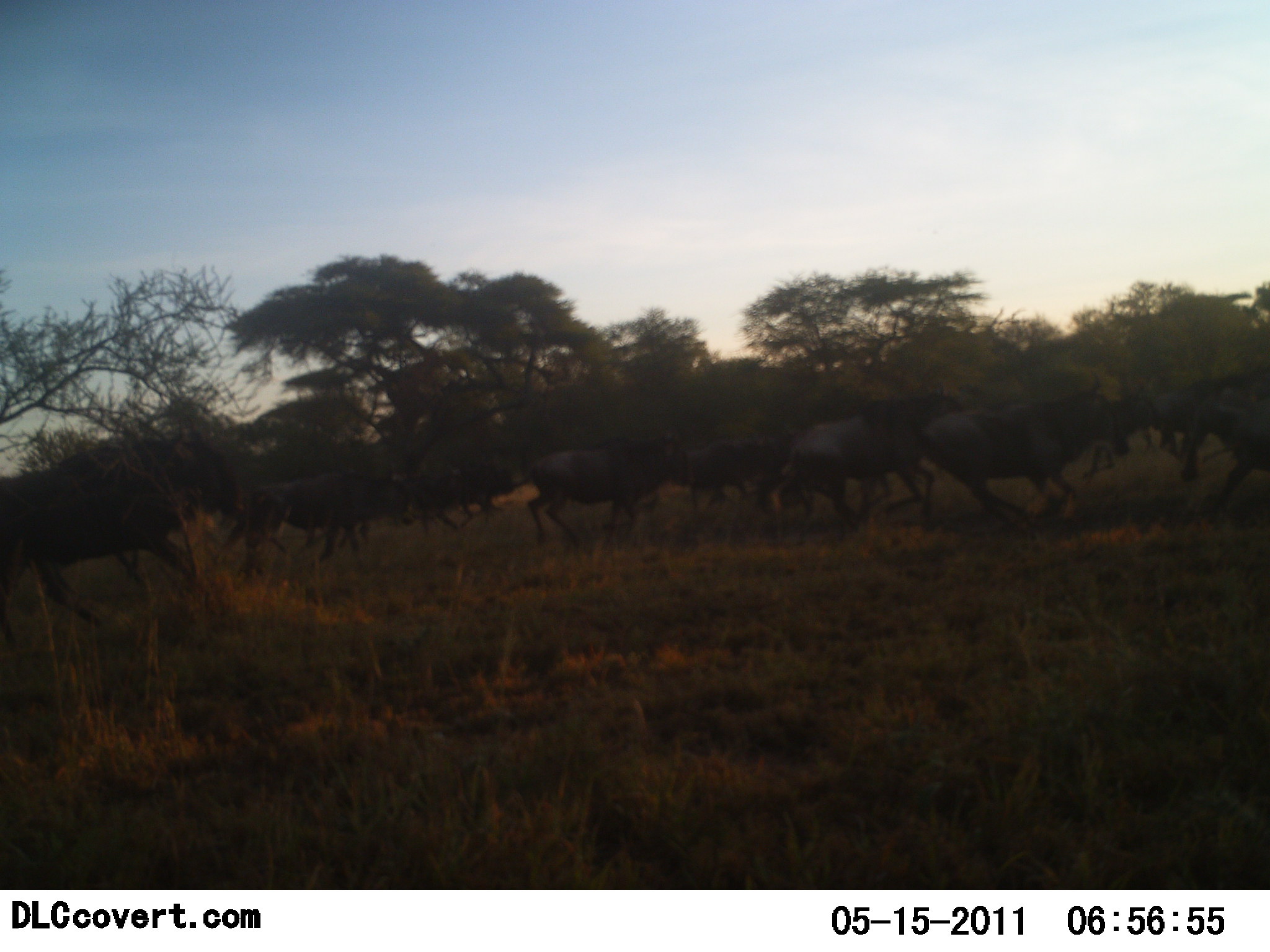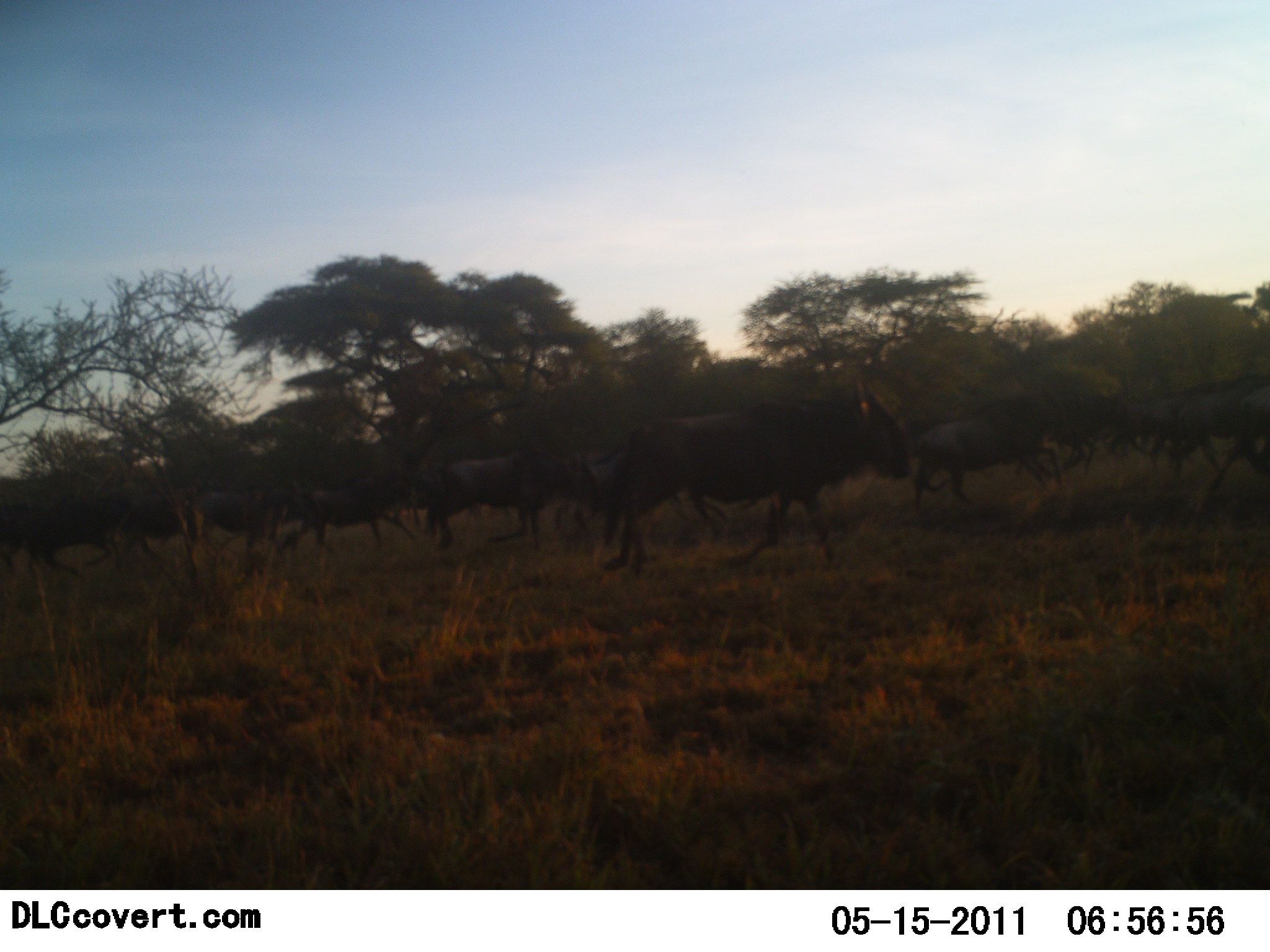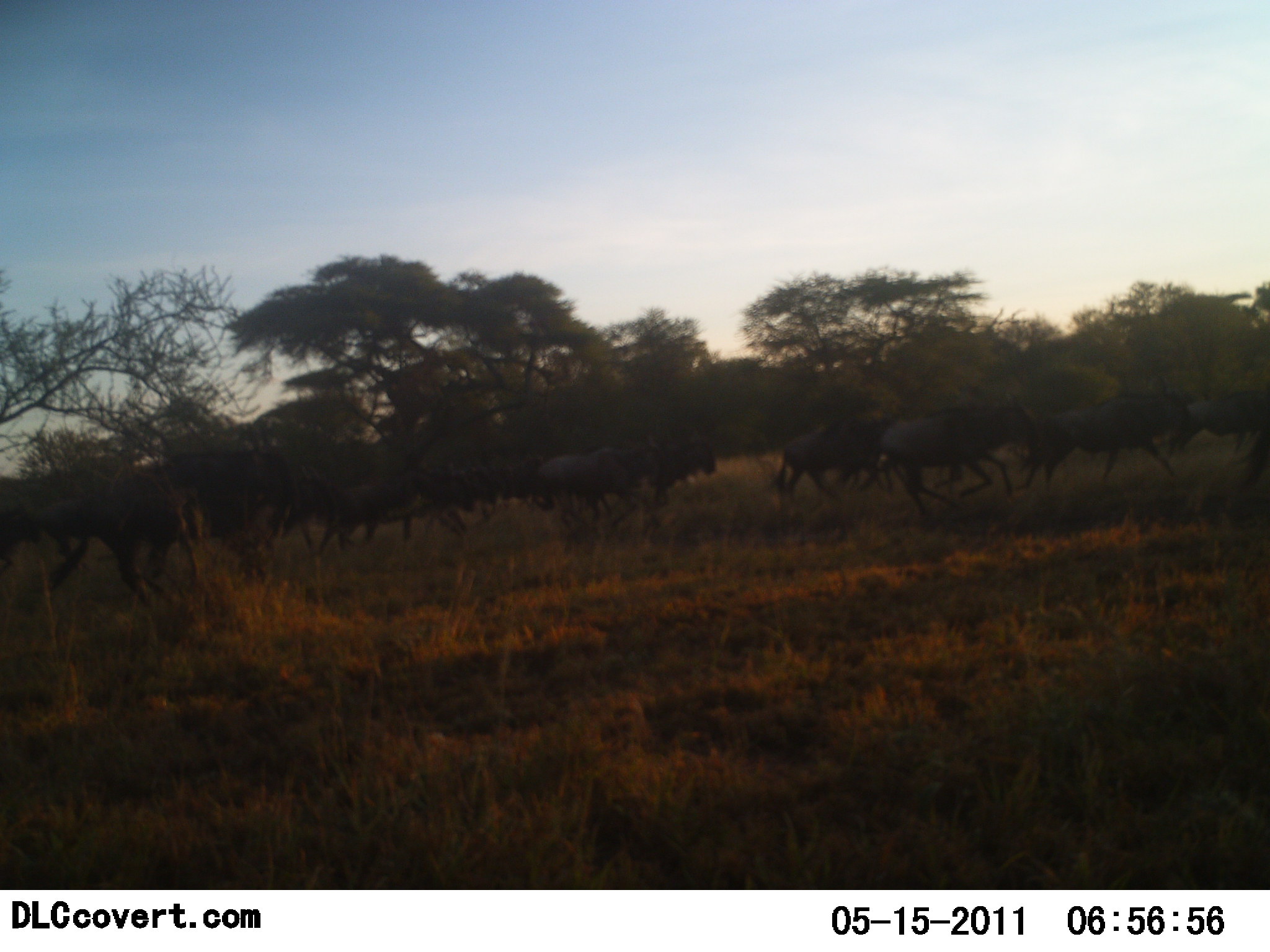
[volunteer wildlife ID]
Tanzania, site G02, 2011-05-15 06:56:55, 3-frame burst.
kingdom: Animalia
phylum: Chordata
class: Mammalia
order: Artiodactyla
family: Bovidae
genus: Connochaetes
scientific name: Connochaetes taurinus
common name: blue wildebeest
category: wildebeest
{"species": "wildebeest (blue wildebeest) (Connochaetes taurinus)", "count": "11-50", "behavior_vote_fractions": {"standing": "0%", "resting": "0%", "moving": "92%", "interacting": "17%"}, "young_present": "0%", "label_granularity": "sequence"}